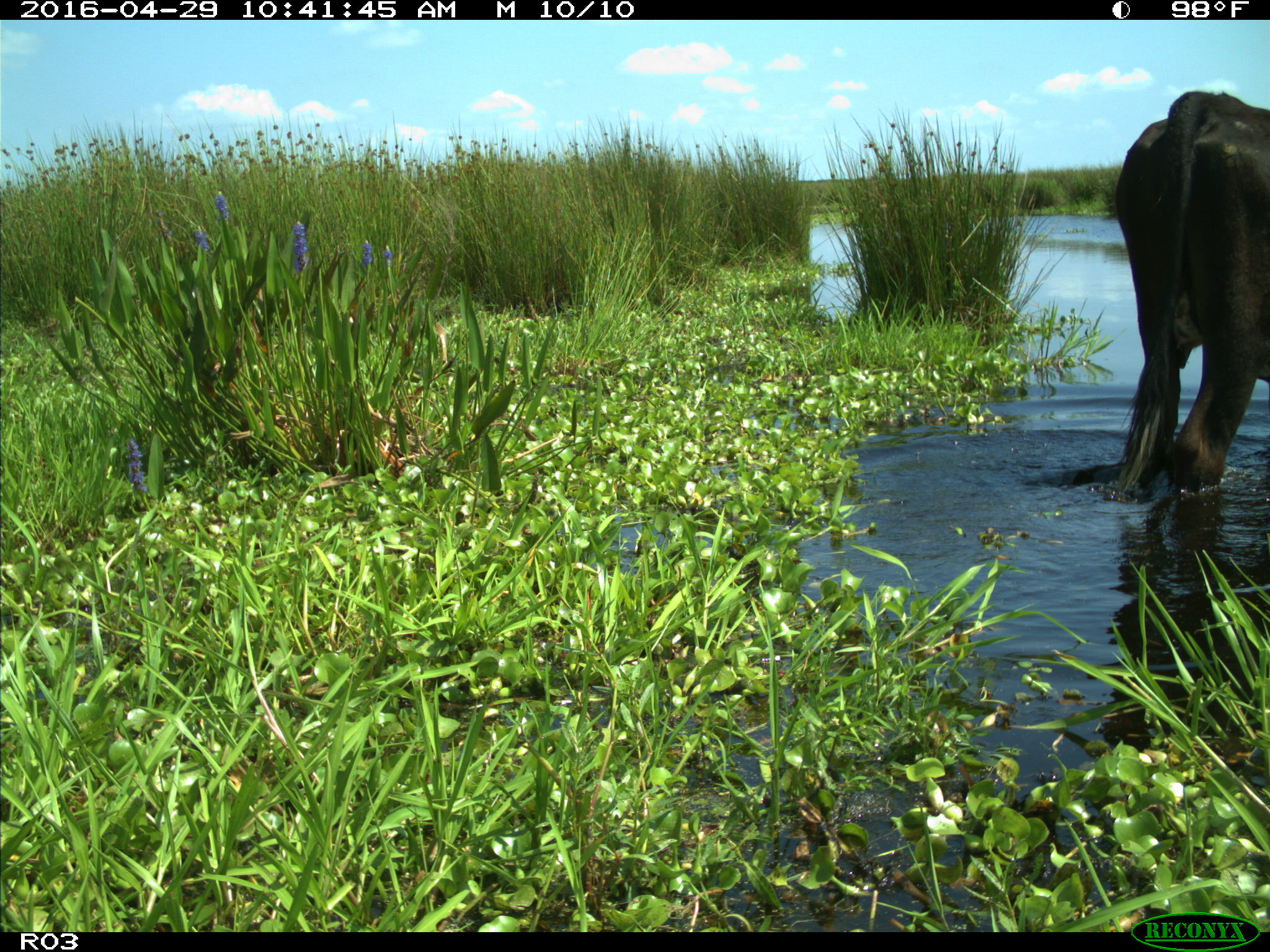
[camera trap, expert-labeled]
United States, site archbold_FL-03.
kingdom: Animalia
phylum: Chordata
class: Mammalia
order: Artiodactyla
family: Bovidae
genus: Bos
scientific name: Bos taurus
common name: domestic cow